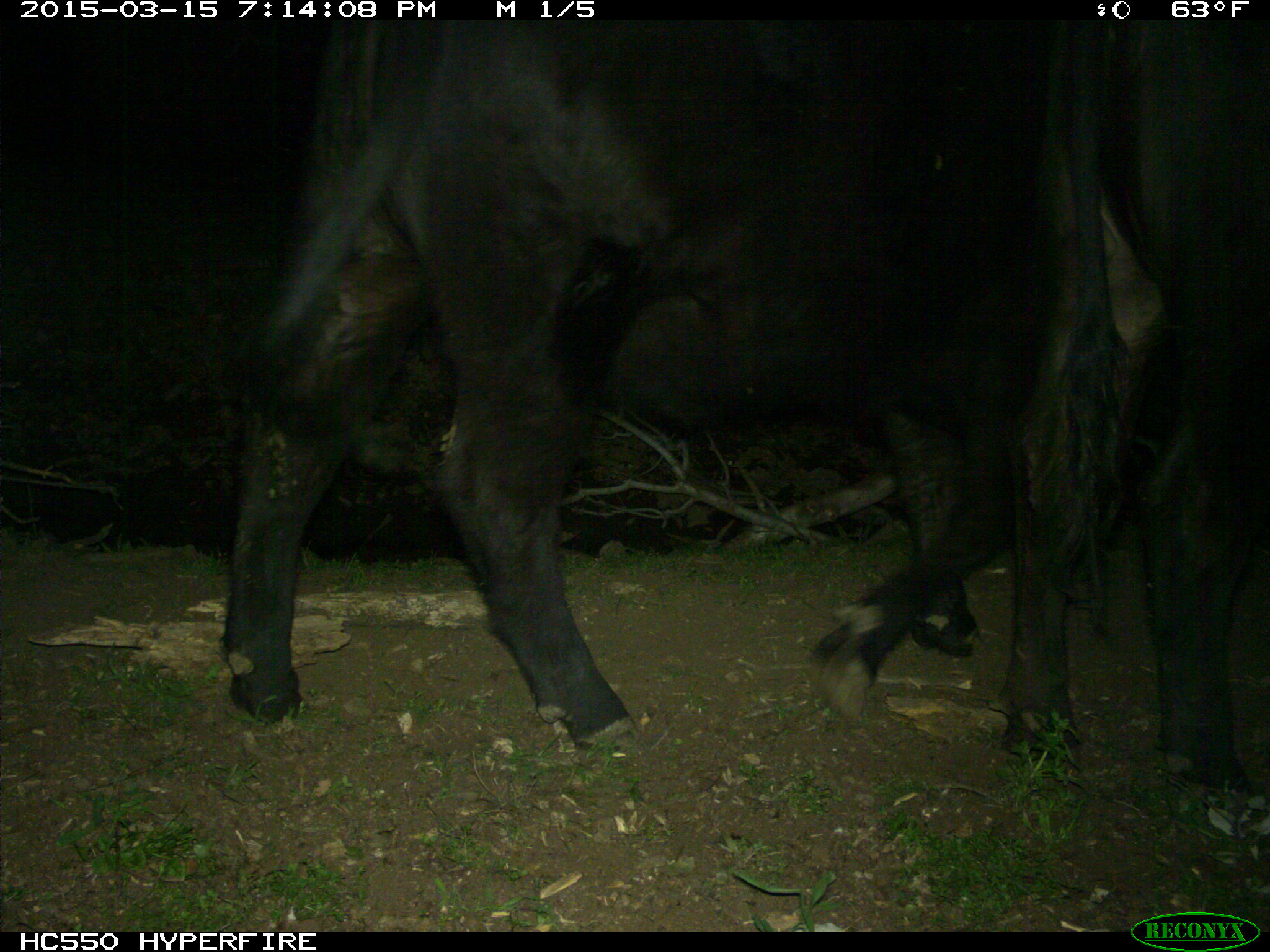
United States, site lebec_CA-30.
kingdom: Animalia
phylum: Chordata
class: Mammalia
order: Artiodactyla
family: Bovidae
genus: Bos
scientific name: Bos taurus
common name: domestic cow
Bos taurus (domestic cow).